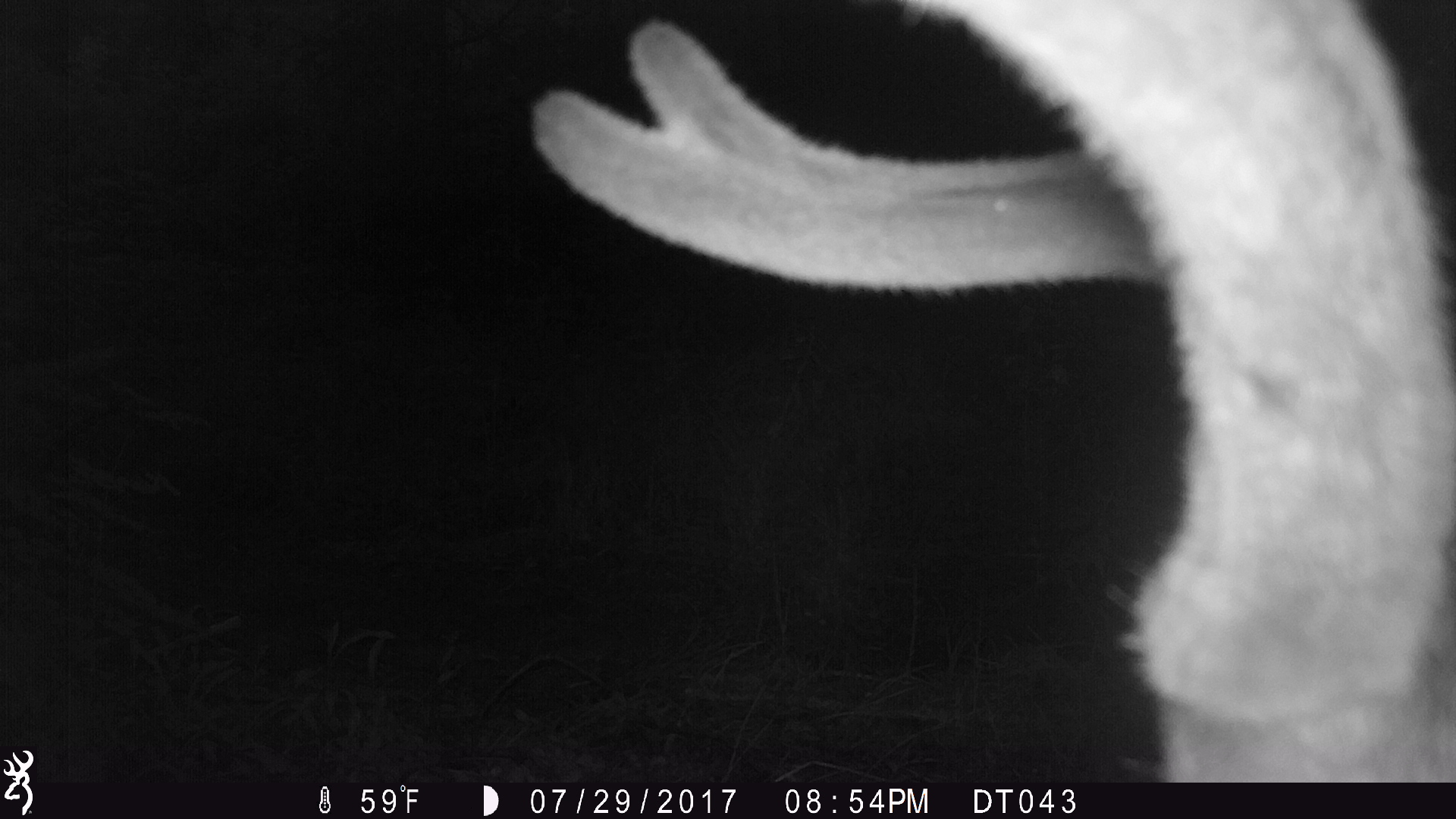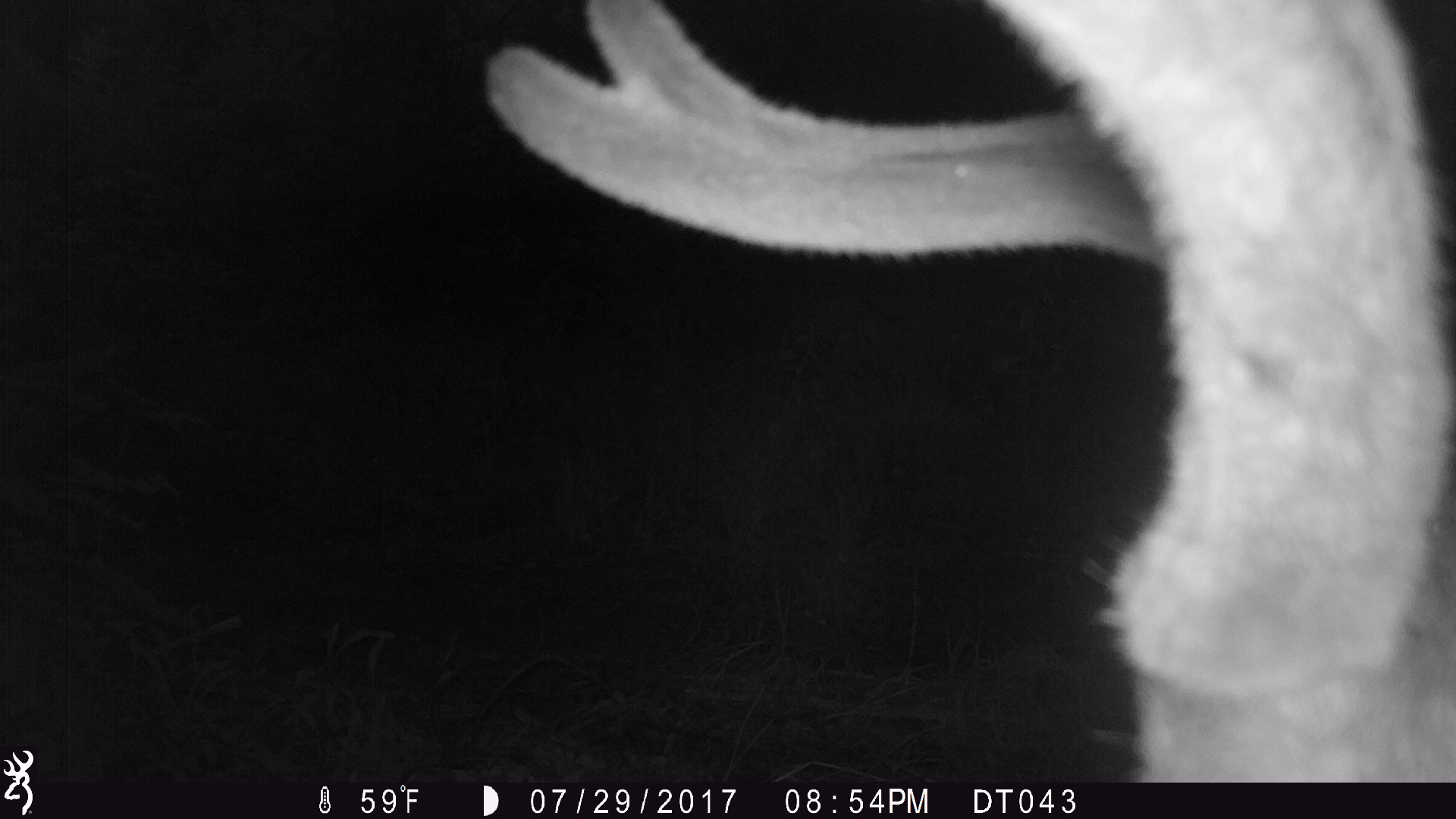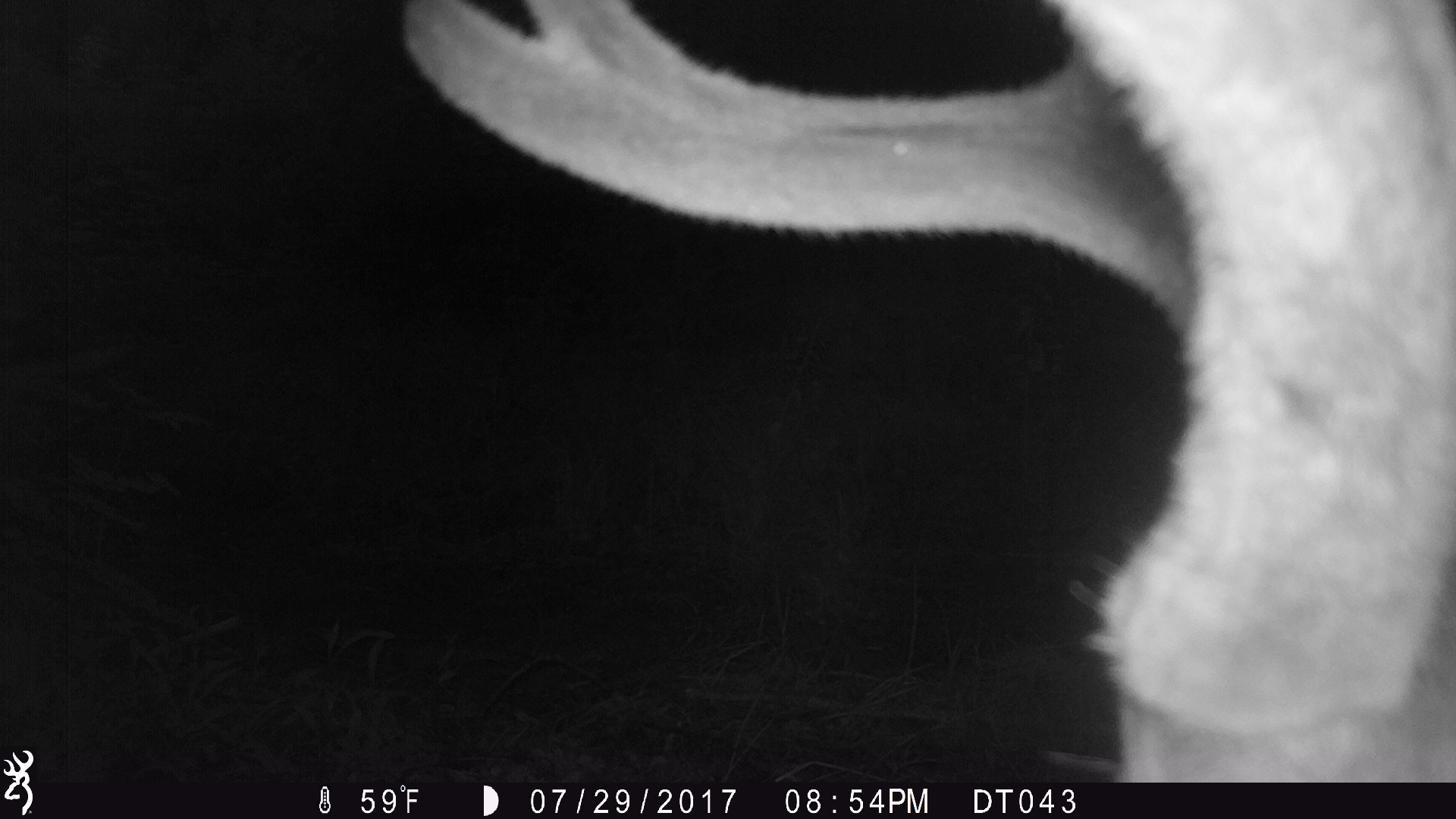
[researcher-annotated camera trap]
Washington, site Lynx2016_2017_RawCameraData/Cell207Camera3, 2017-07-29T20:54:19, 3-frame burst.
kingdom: Animalia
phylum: Chordata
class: Mammalia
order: Artiodactyla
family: Cervidae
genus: Odocoileus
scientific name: Odocoileus hemionus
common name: mule deer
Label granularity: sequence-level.